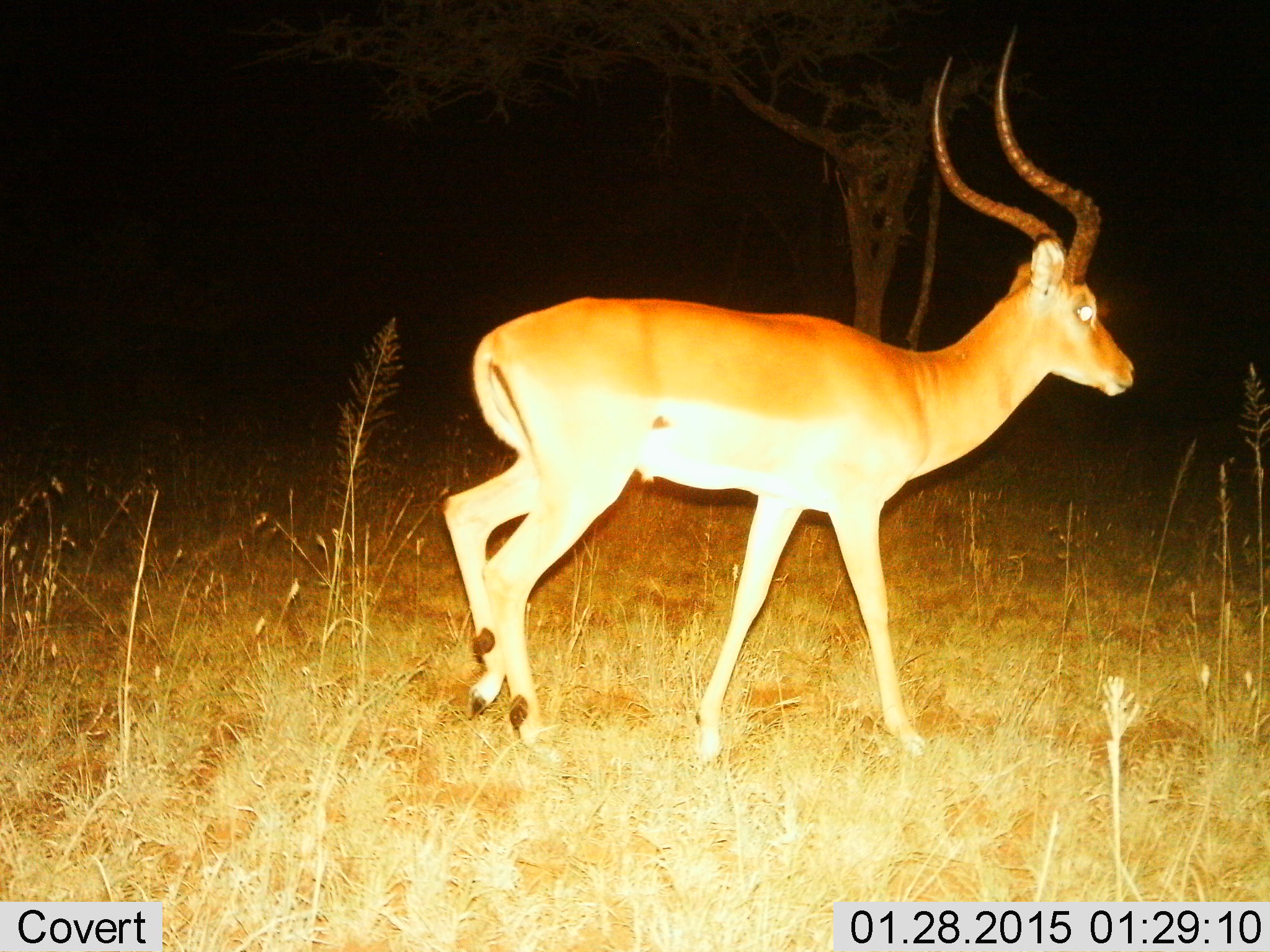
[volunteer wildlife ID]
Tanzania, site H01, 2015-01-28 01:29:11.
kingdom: Animalia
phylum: Chordata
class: Mammalia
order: Artiodactyla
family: Bovidae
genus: Aepyceros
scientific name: Aepyceros melampus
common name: impala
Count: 1.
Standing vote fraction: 0%.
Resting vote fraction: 0%.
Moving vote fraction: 100%.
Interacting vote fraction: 0%.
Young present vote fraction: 0%.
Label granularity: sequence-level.